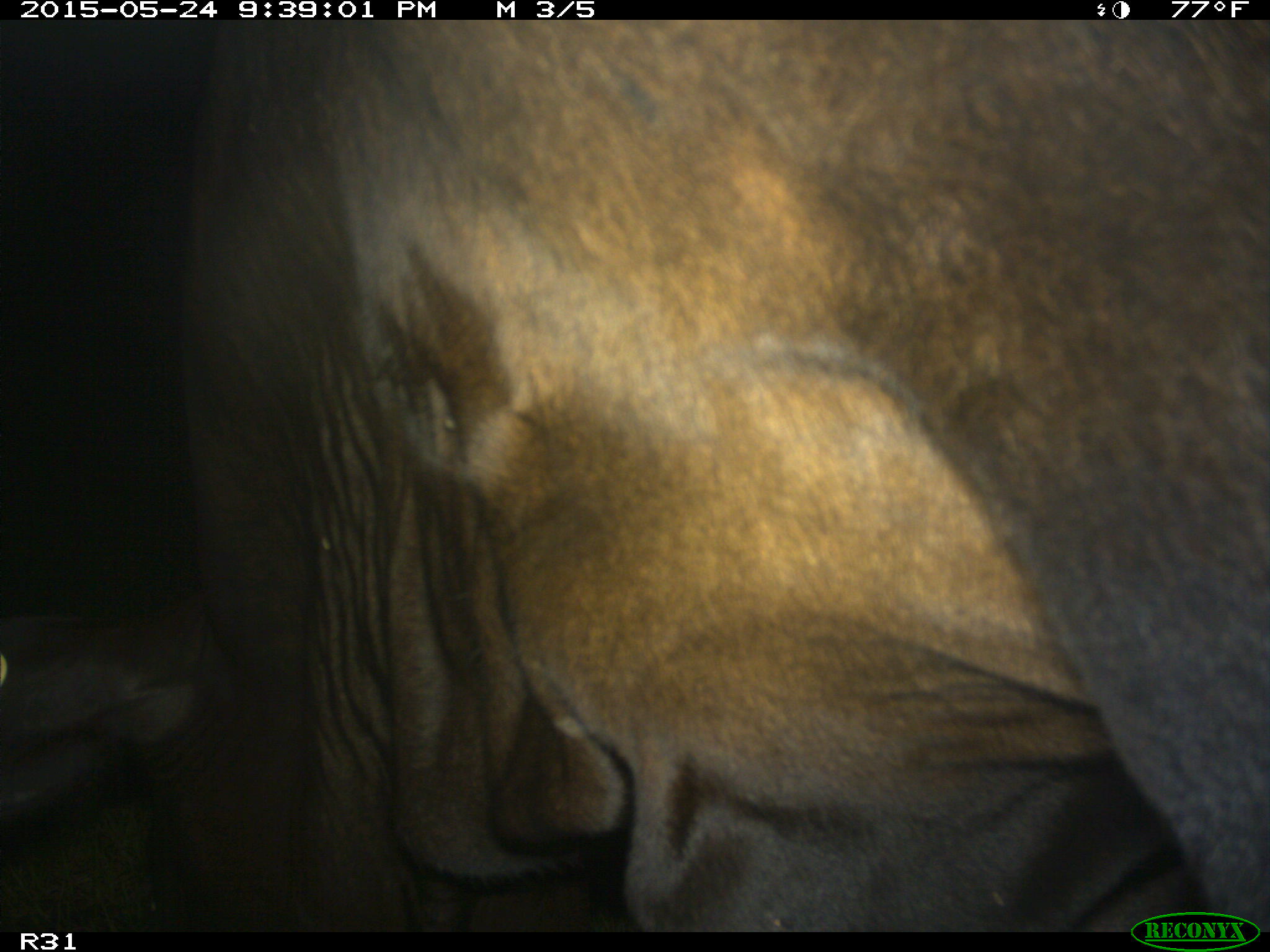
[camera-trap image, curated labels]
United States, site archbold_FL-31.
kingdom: Animalia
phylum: Chordata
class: Mammalia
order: Artiodactyla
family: Bovidae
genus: Bos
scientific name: Bos taurus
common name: domestic cow